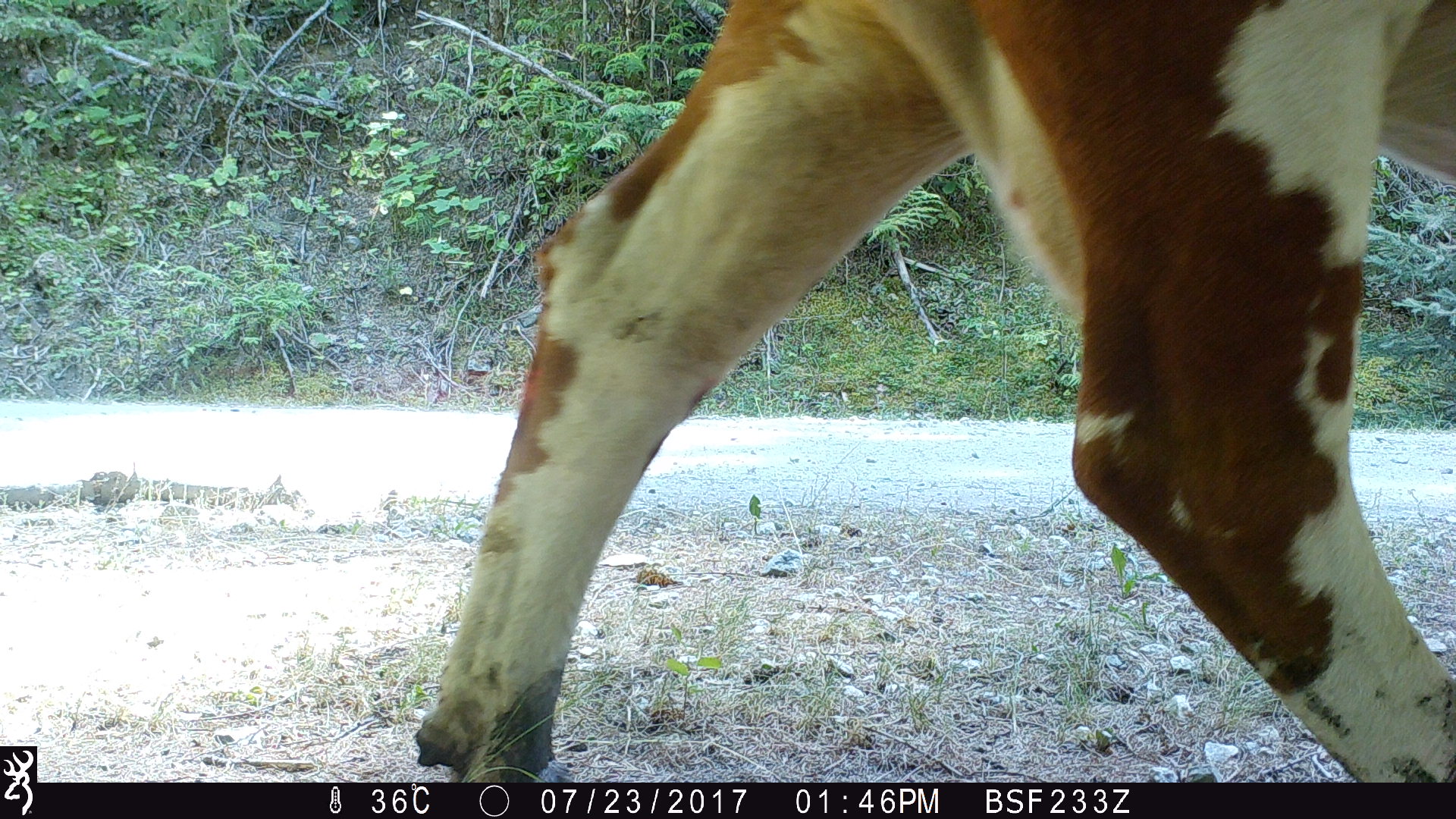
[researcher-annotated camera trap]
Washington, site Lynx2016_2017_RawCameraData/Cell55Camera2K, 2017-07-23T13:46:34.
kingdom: Animalia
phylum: Chordata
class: Mammalia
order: Artiodactyla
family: Bovidae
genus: Bos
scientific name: Bos taurus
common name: domestic cattle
Domestic cattle (Bos taurus). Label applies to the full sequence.